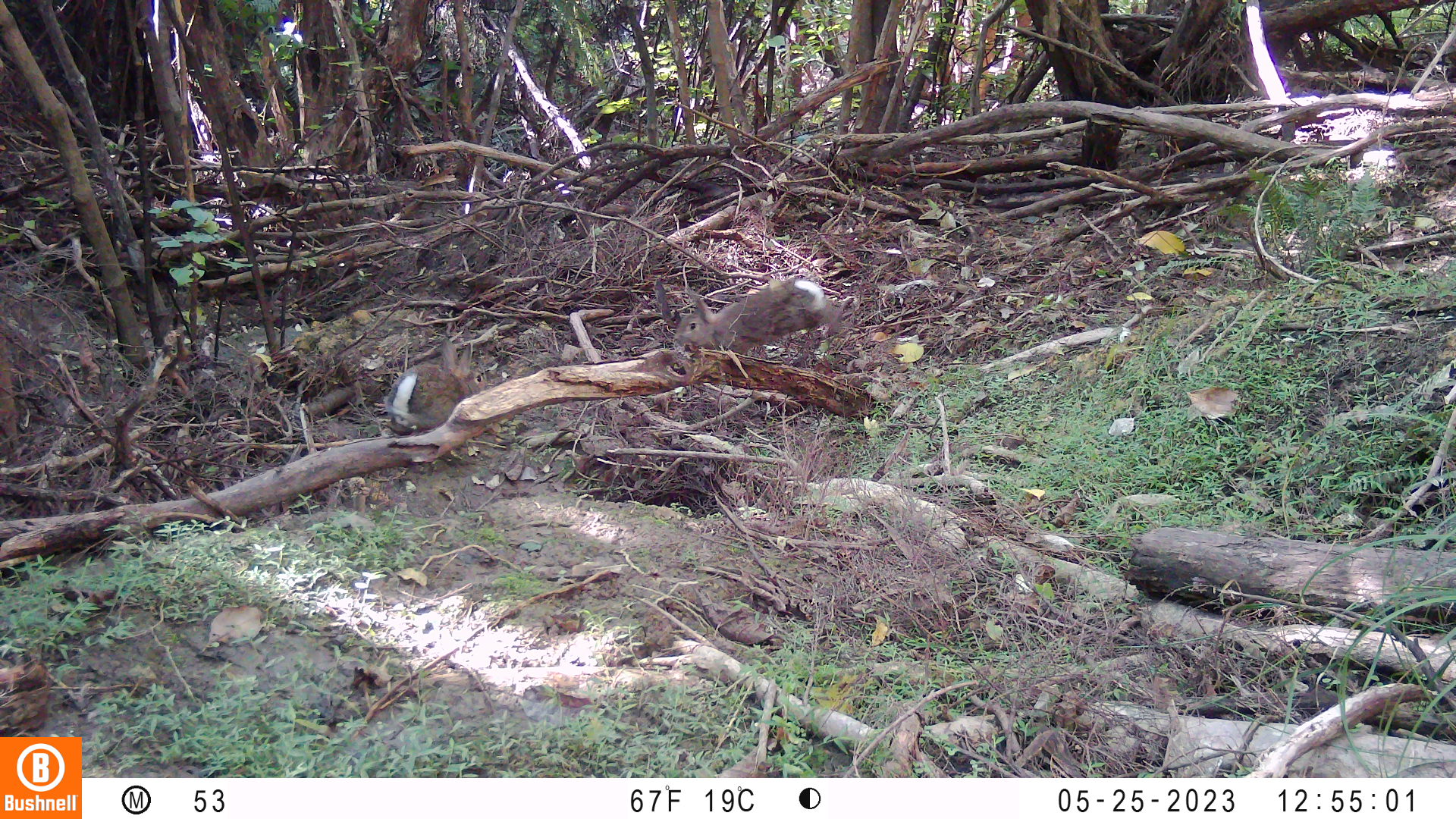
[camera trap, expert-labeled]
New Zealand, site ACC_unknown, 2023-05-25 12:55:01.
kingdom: Animalia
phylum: Chordata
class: Mammalia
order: Lagomorpha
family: Leporidae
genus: Oryctolagus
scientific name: Oryctolagus cuniculus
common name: european rabbit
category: rabbit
Rabbit (european rabbit) (Oryctolagus cuniculus).